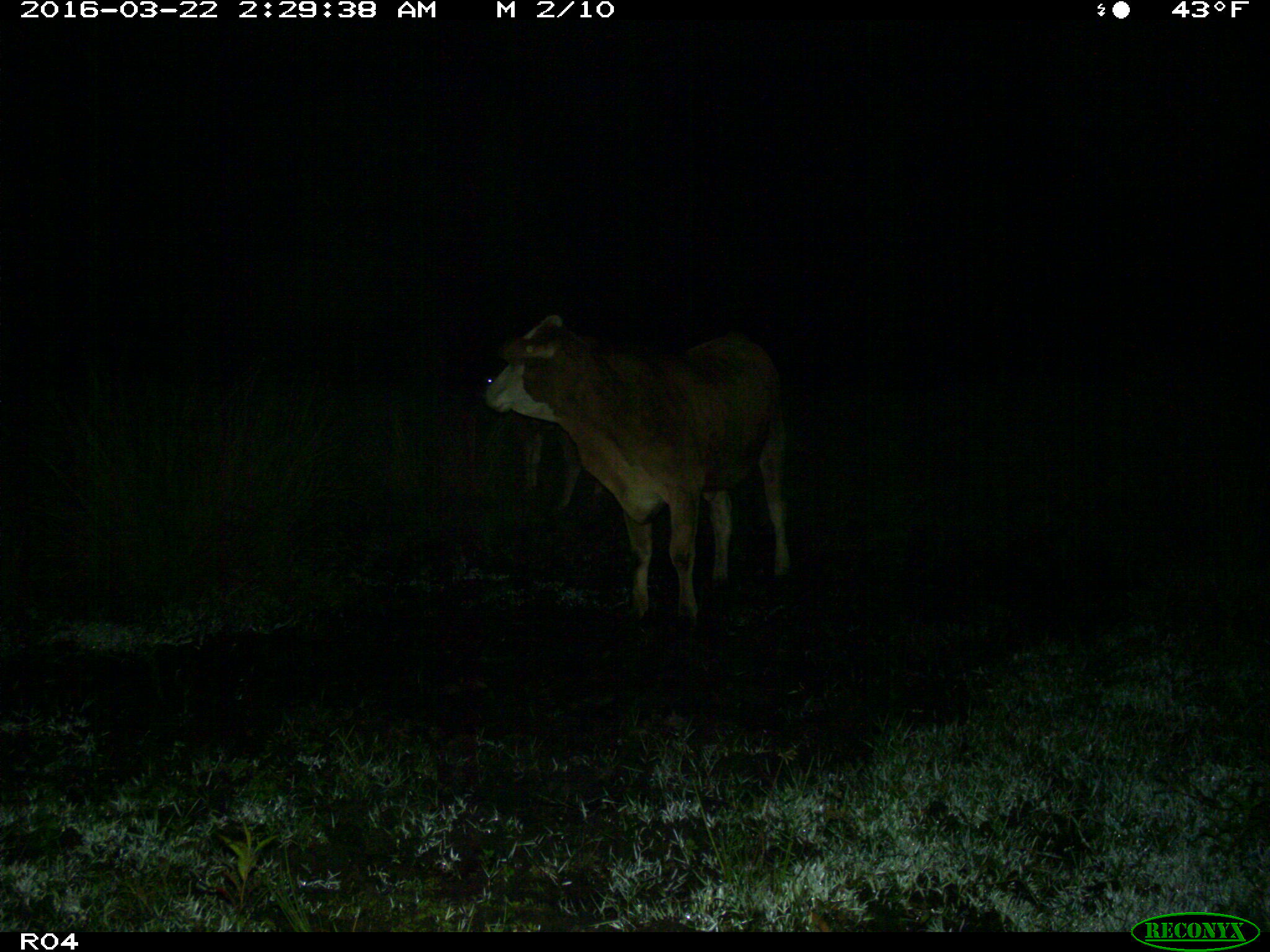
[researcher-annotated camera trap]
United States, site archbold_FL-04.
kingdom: Animalia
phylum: Chordata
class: Mammalia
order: Artiodactyla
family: Bovidae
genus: Bos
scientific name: Bos taurus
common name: domestic cow